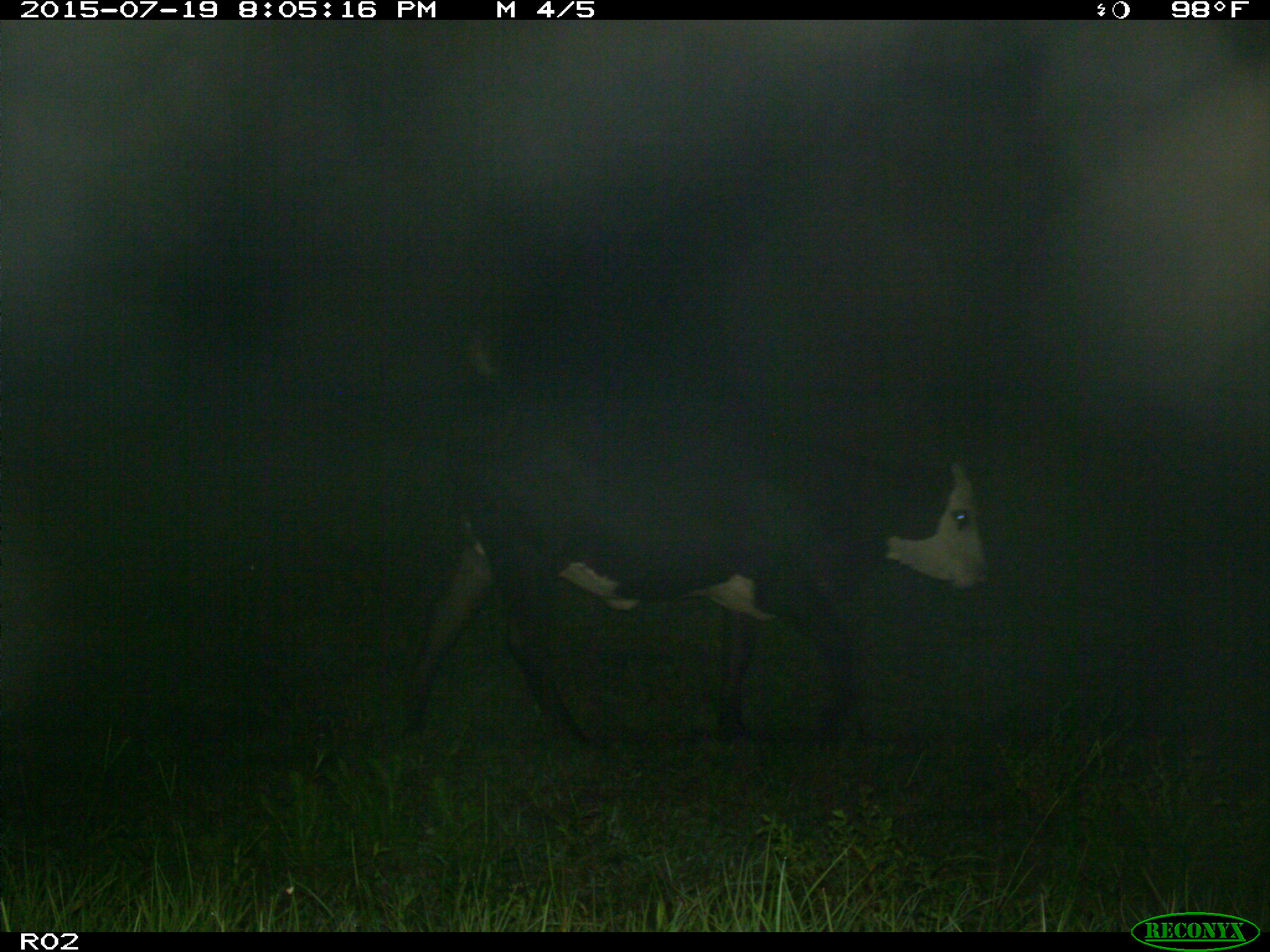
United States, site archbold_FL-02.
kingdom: Animalia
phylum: Chordata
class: Mammalia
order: Artiodactyla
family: Bovidae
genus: Bos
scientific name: Bos taurus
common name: domestic cow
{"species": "Bos taurus (domestic cow)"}